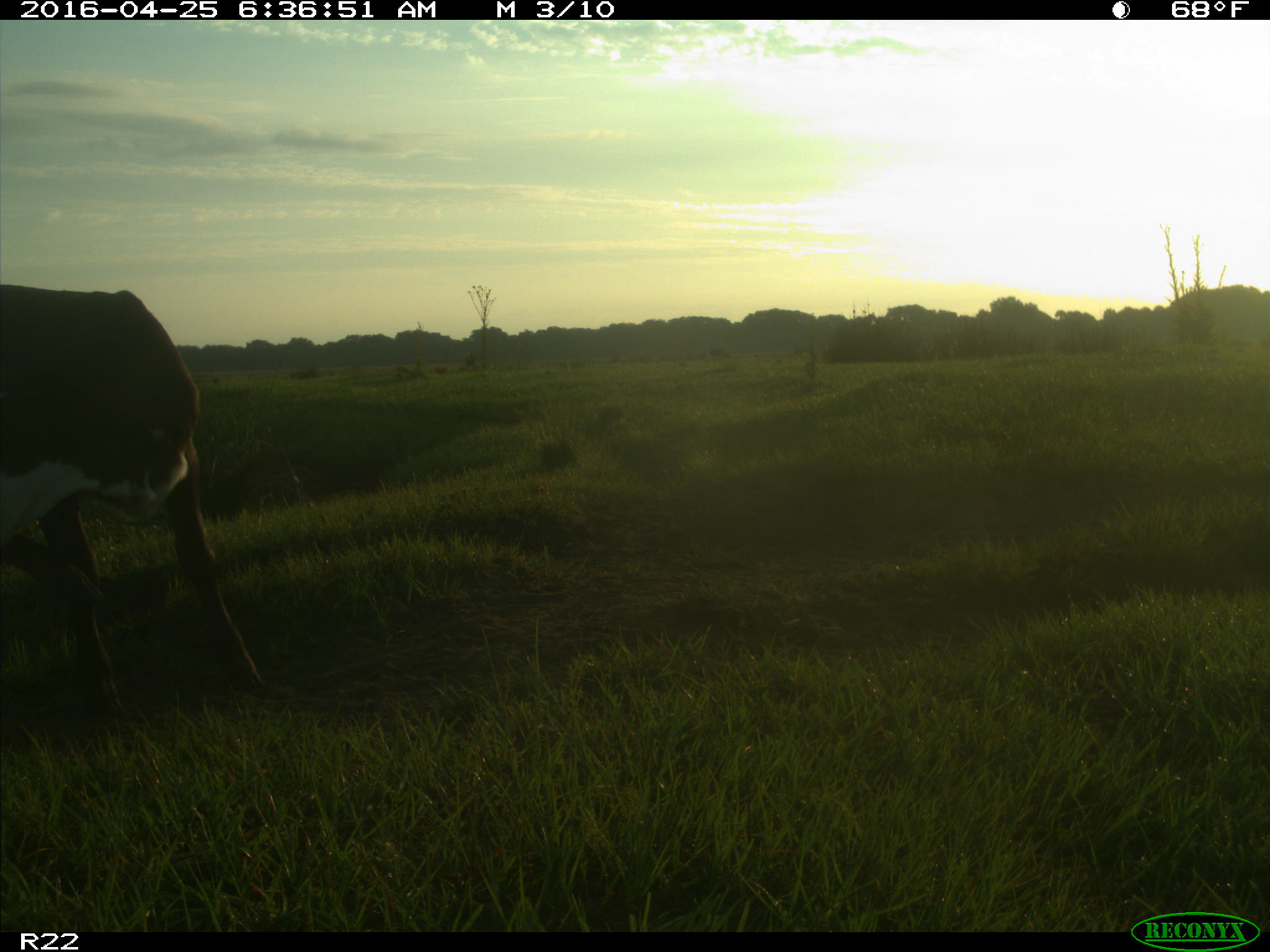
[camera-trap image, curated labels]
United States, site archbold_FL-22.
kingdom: Animalia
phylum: Chordata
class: Mammalia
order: Artiodactyla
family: Bovidae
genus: Bos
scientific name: Bos taurus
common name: domestic cow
Bos taurus (domestic cow).